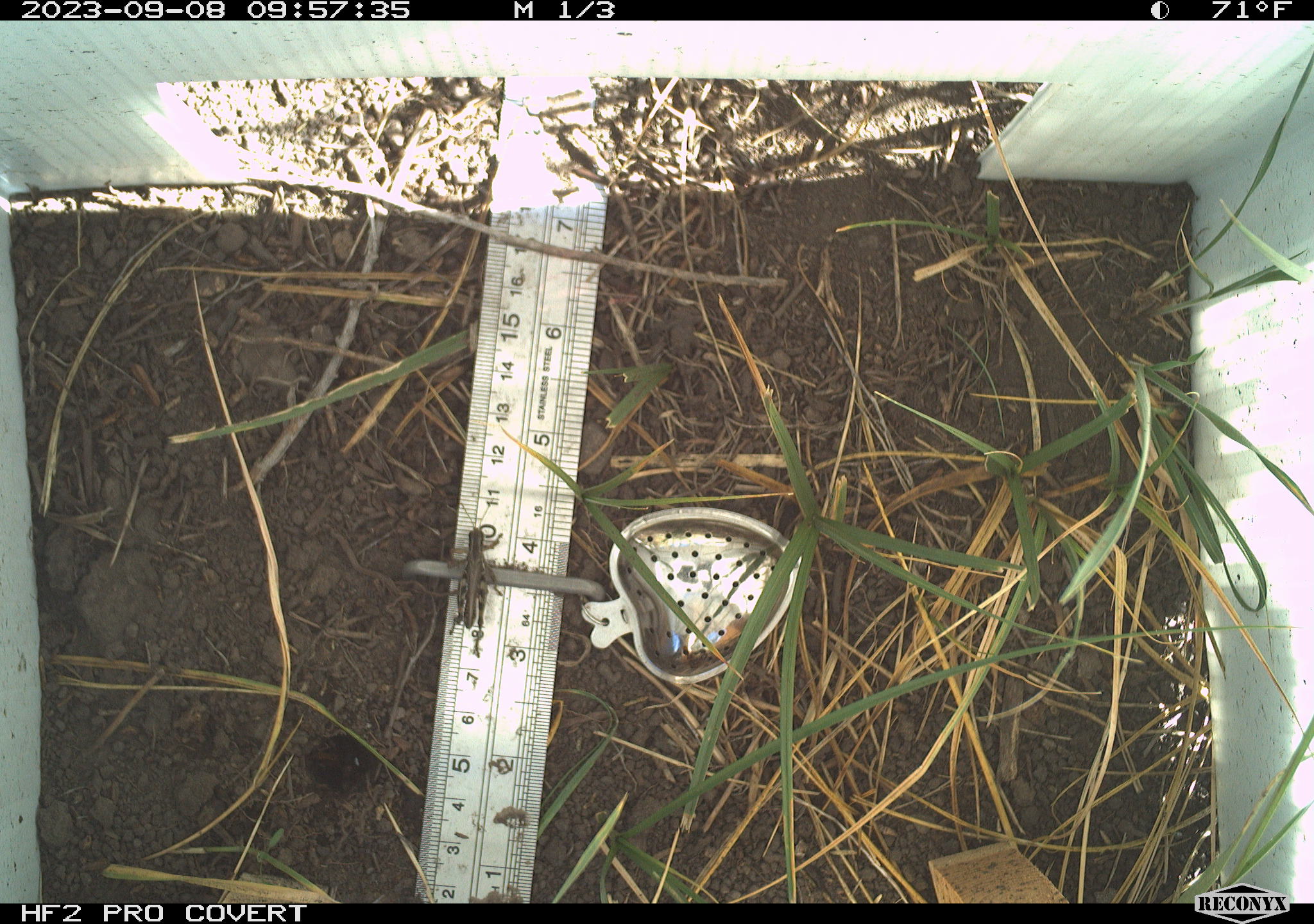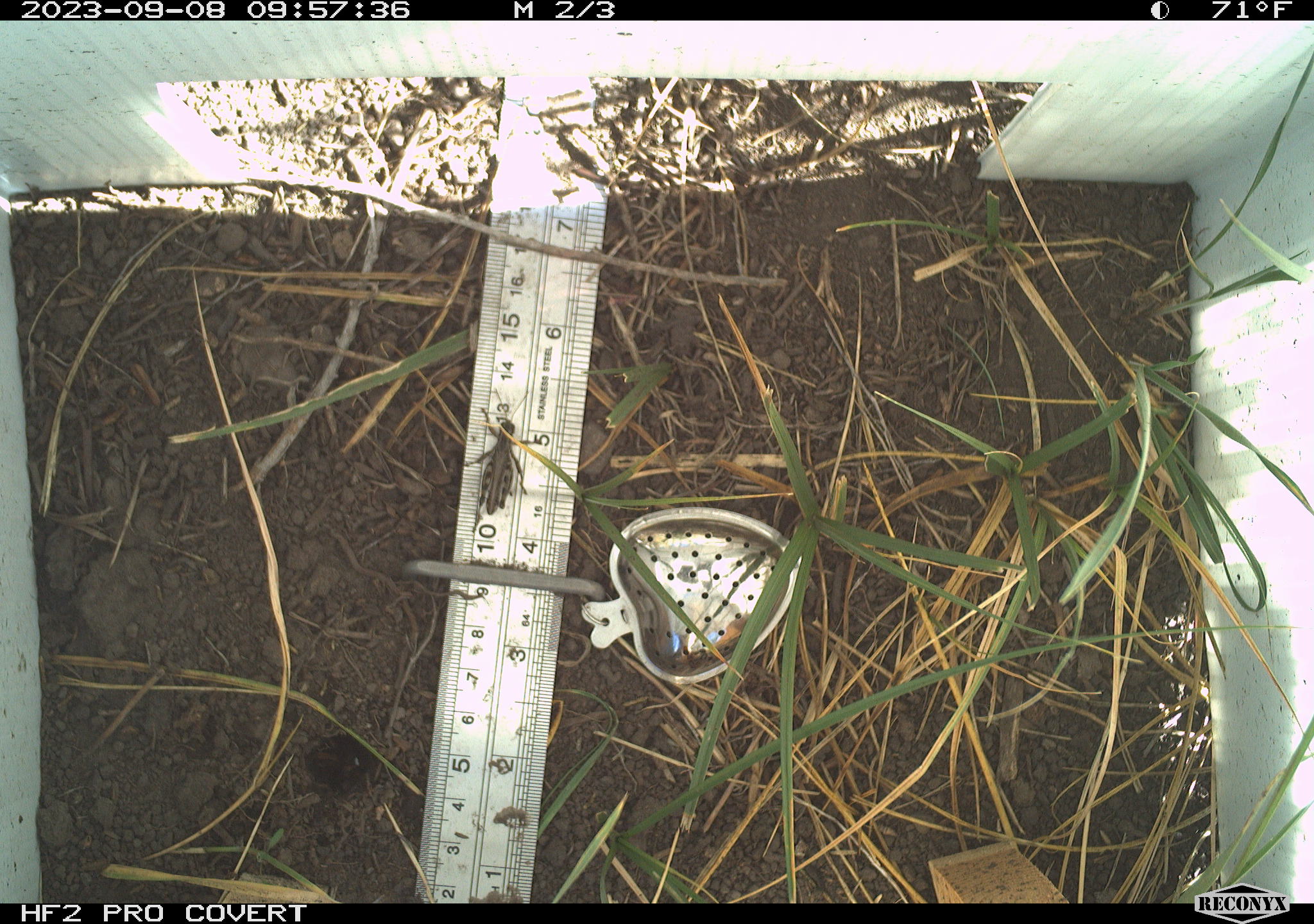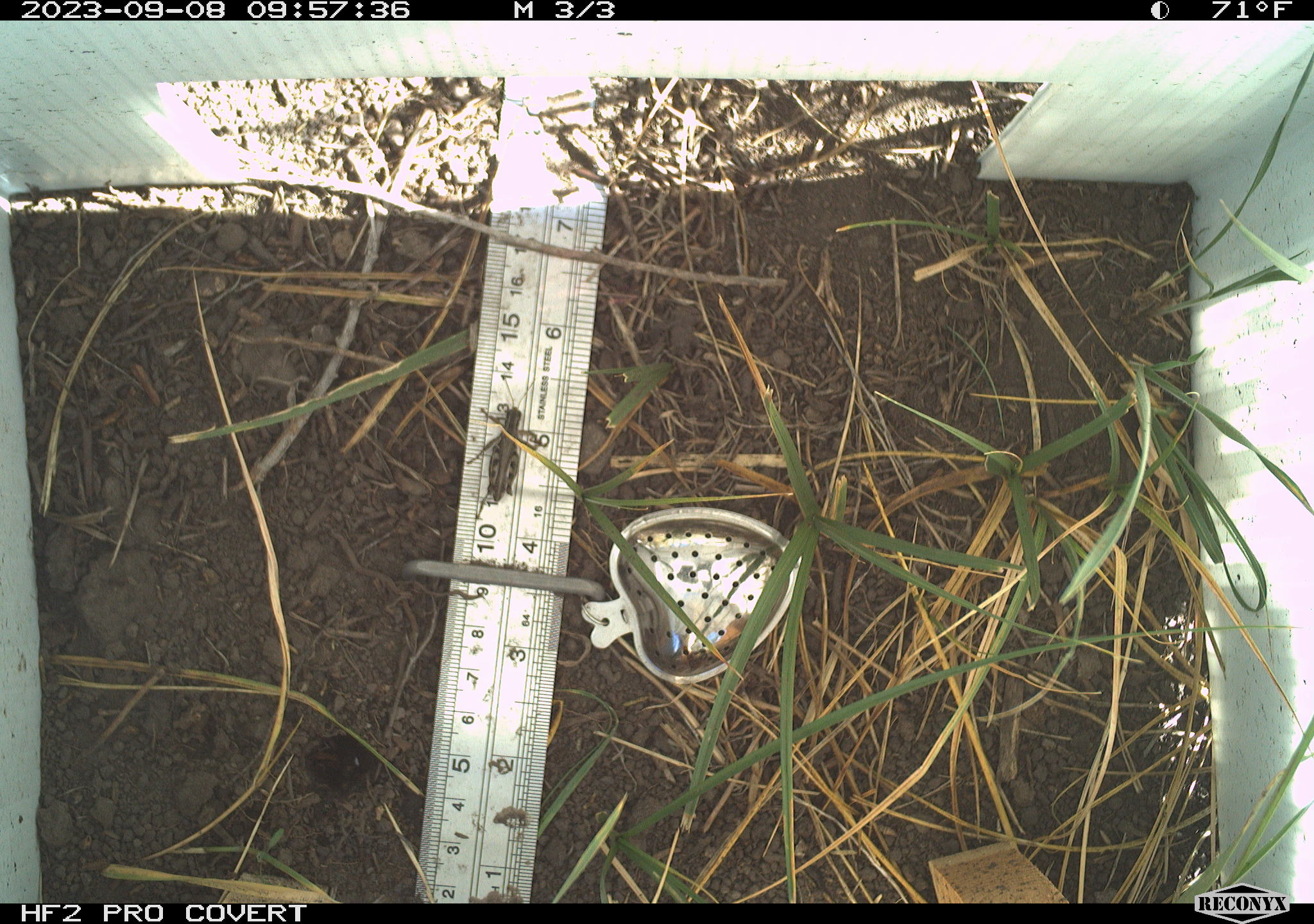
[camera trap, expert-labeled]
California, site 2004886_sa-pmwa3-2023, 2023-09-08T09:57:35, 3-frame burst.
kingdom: Animalia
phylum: Arthropoda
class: Insecta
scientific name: Insecta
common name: insect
Insect (Insecta).